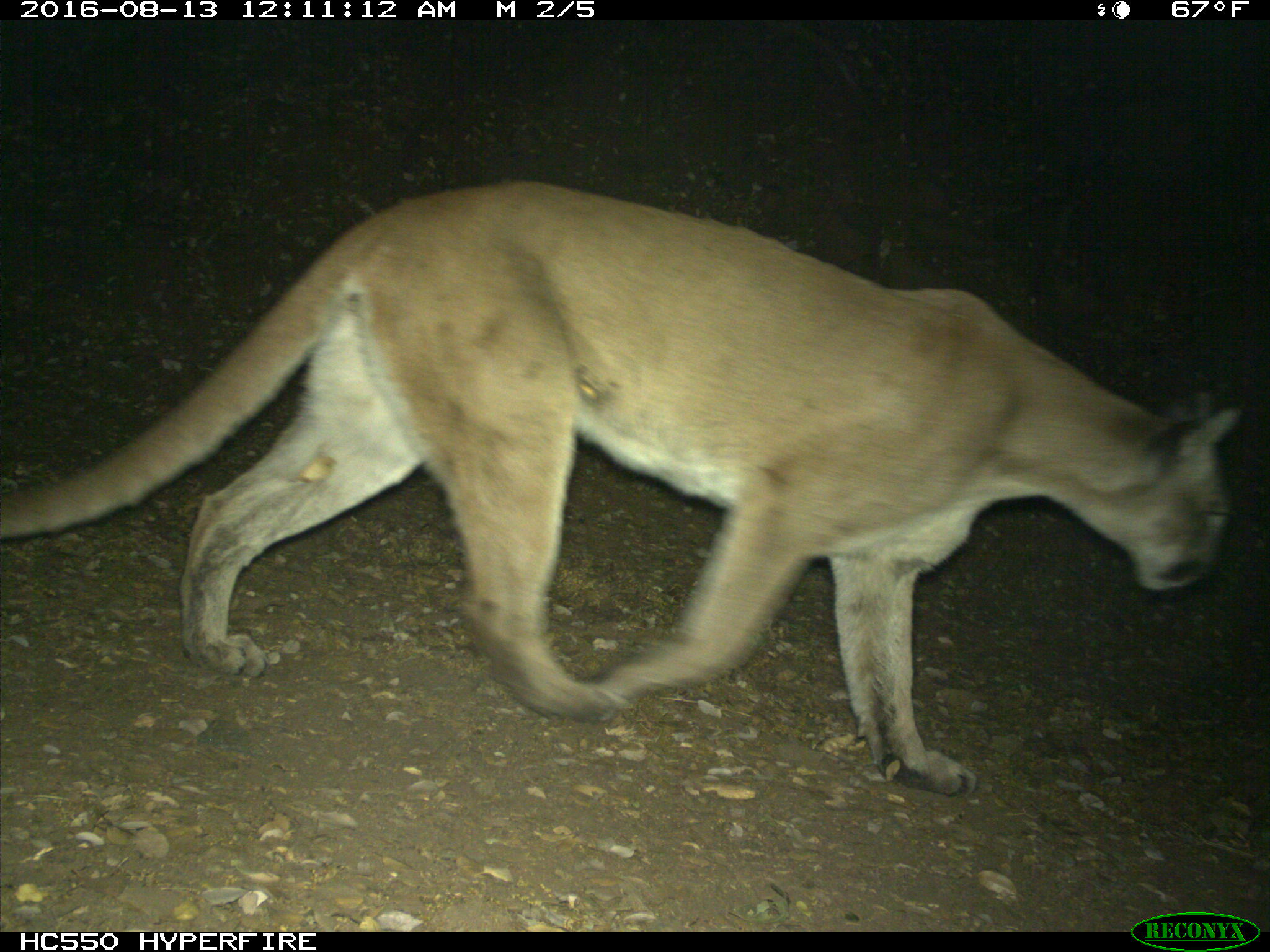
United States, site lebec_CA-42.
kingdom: Animalia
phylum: Chordata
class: Mammalia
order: Carnivora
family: Felidae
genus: Puma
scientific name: Puma concolor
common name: mountain lion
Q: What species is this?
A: Puma concolor (mountain lion).